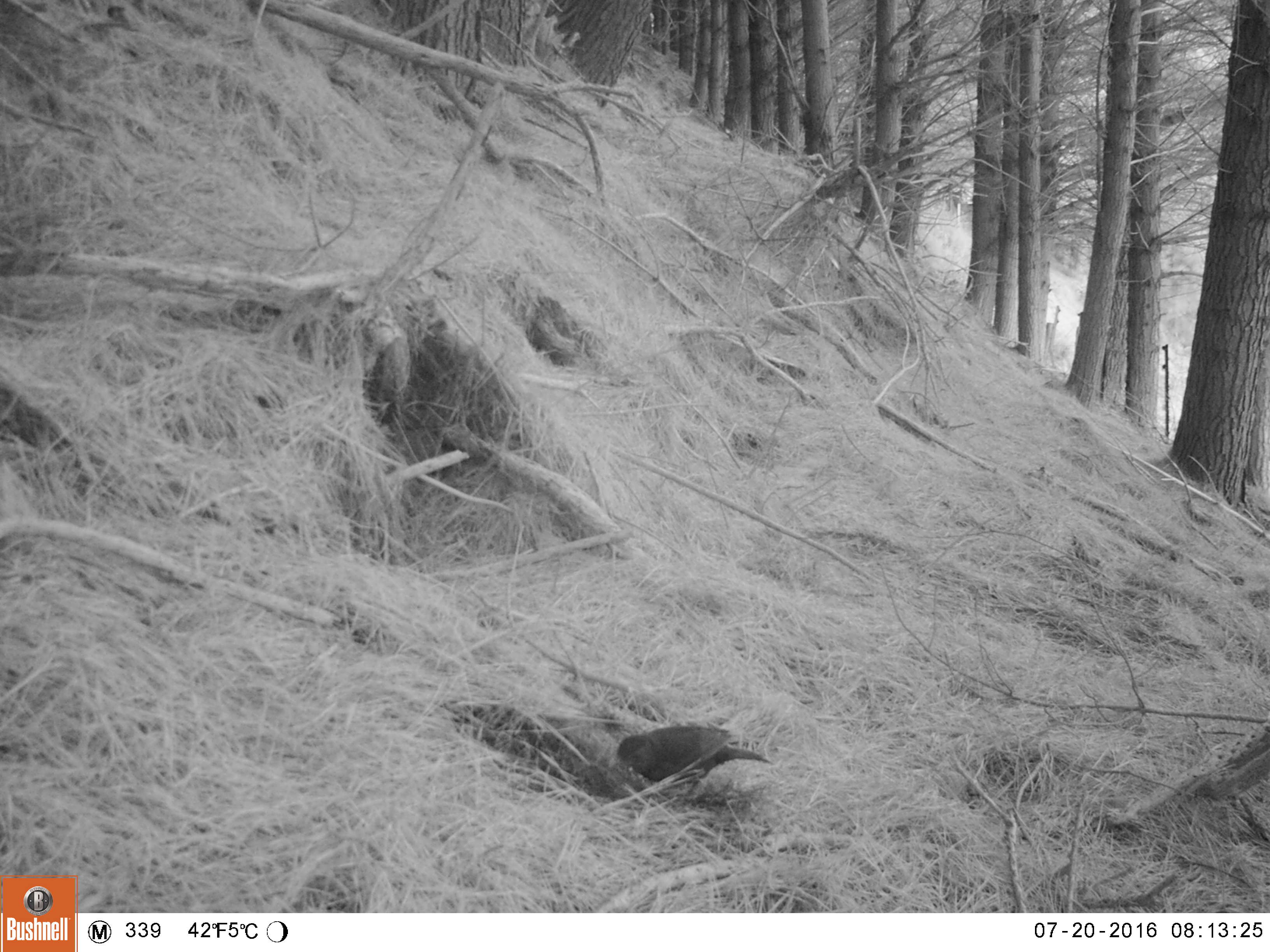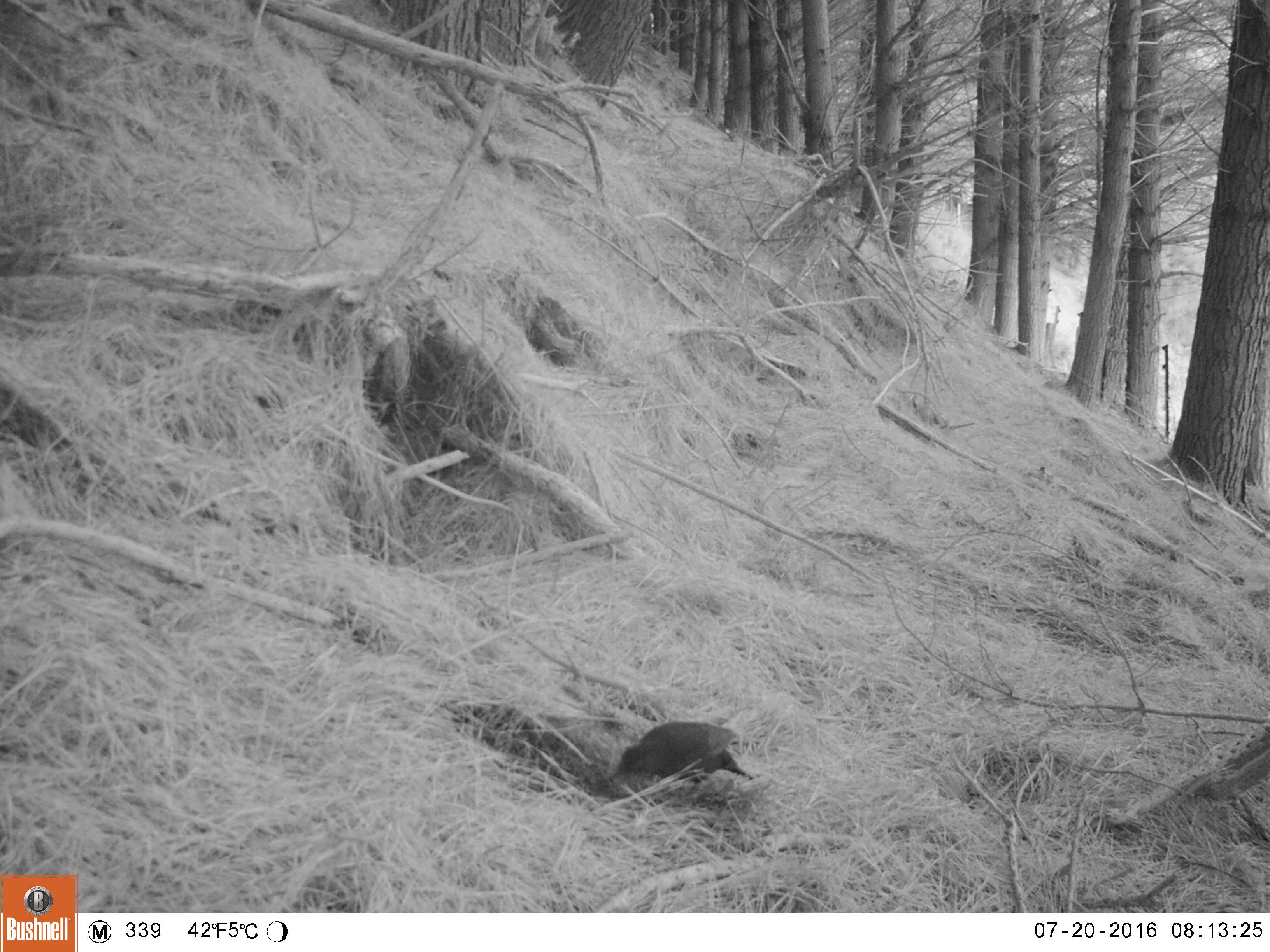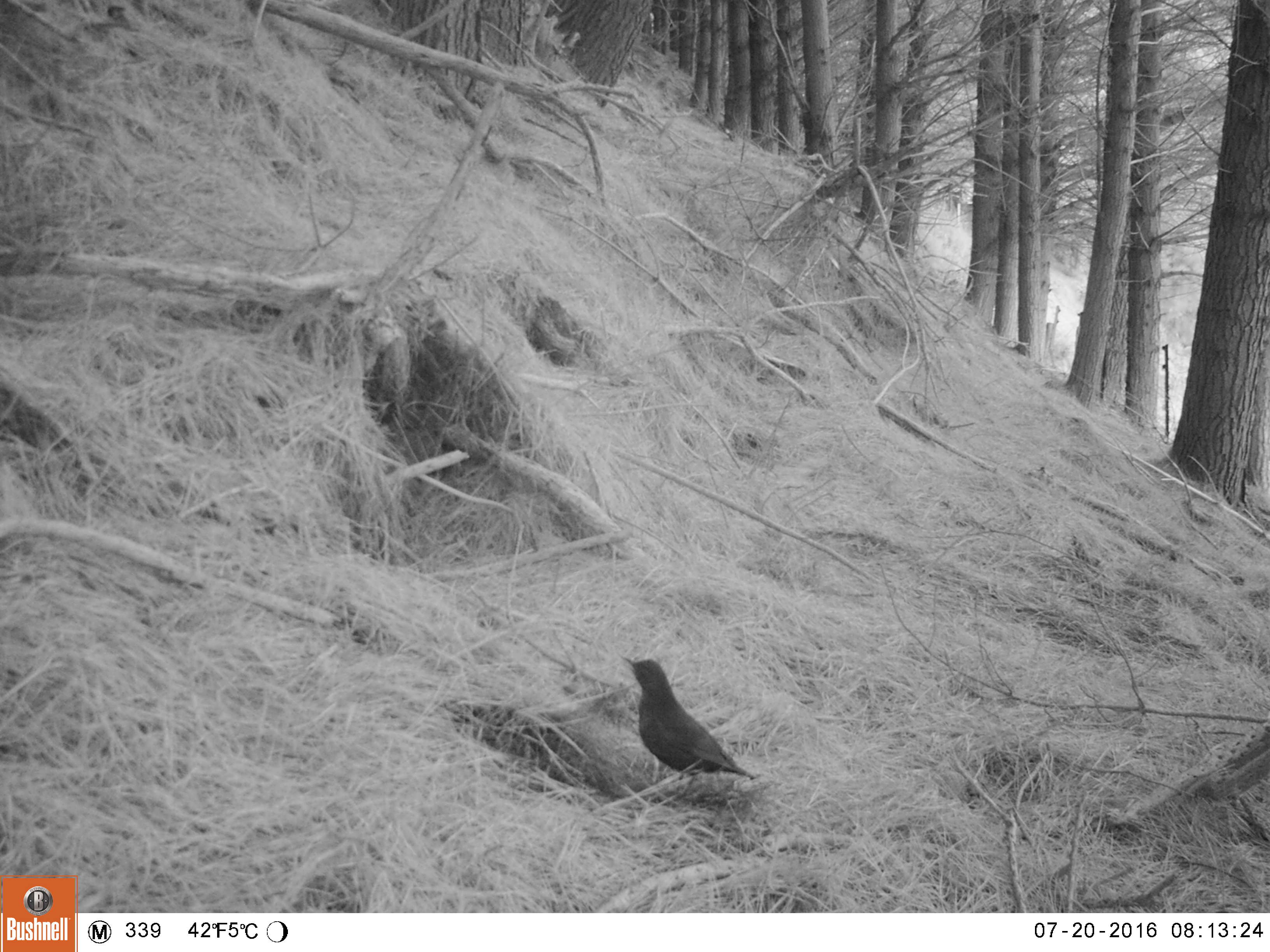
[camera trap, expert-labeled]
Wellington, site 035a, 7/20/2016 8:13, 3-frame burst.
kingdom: Animalia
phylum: Chordata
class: Aves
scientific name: Aves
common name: bird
Bird (Aves).